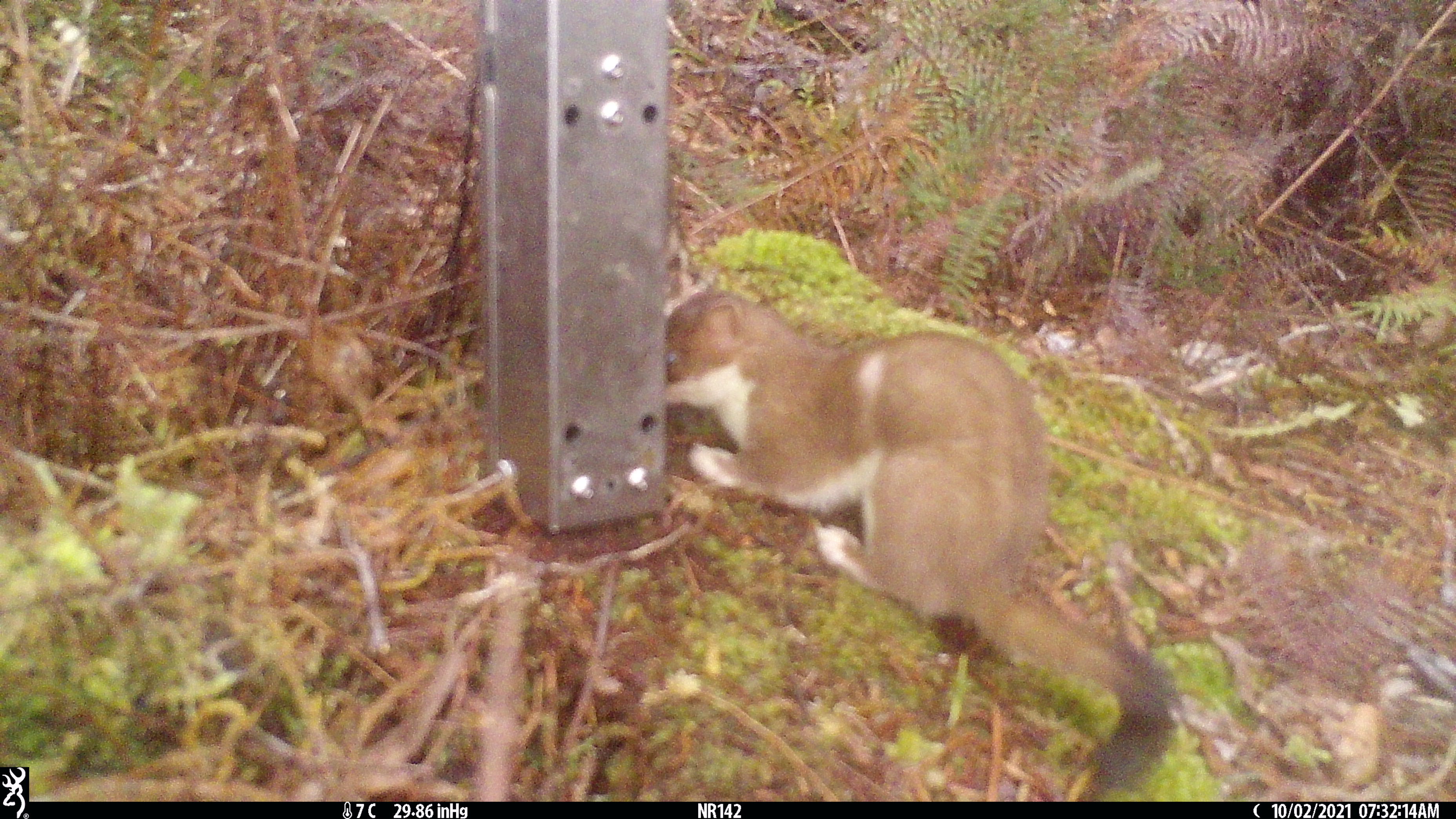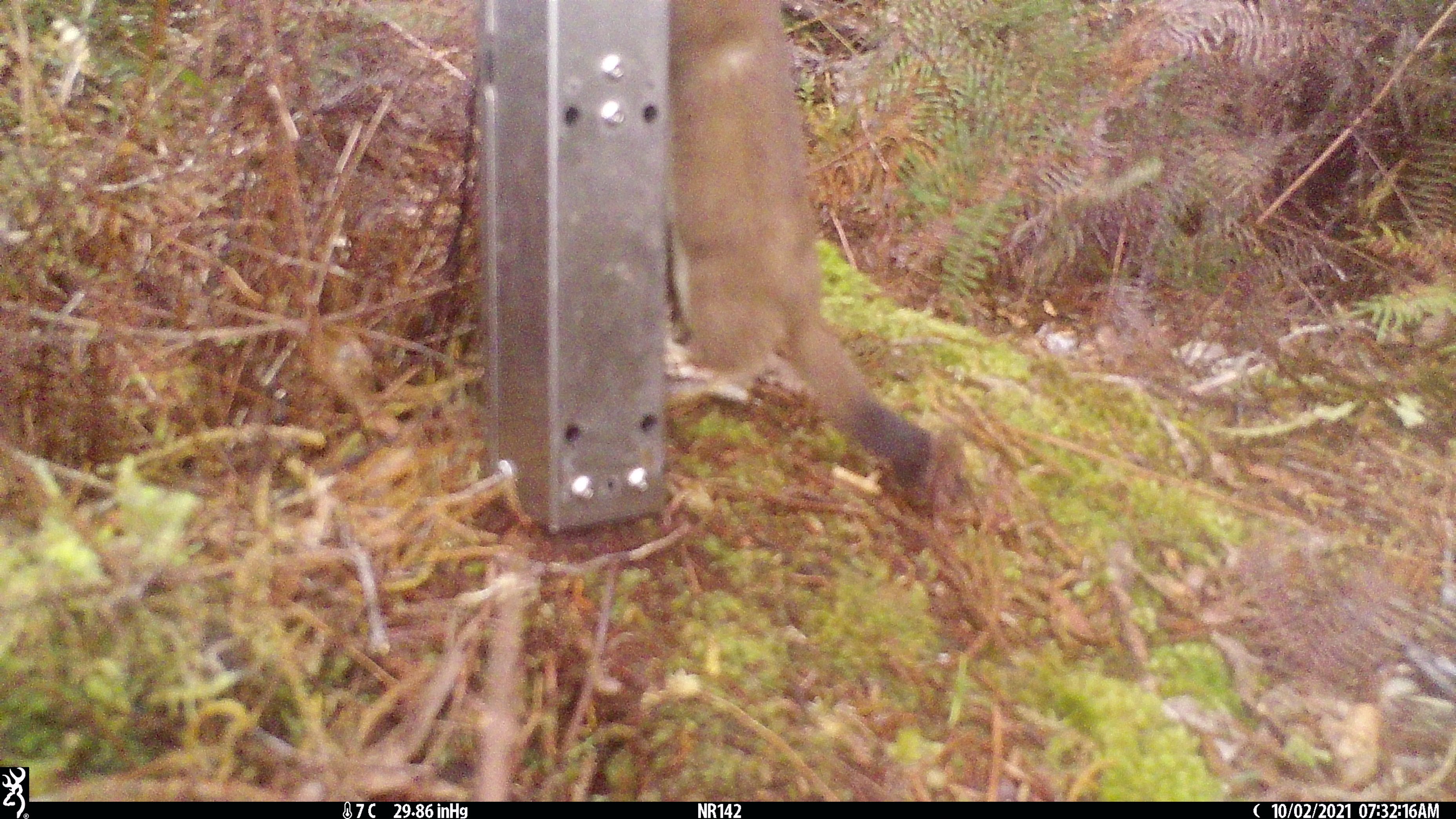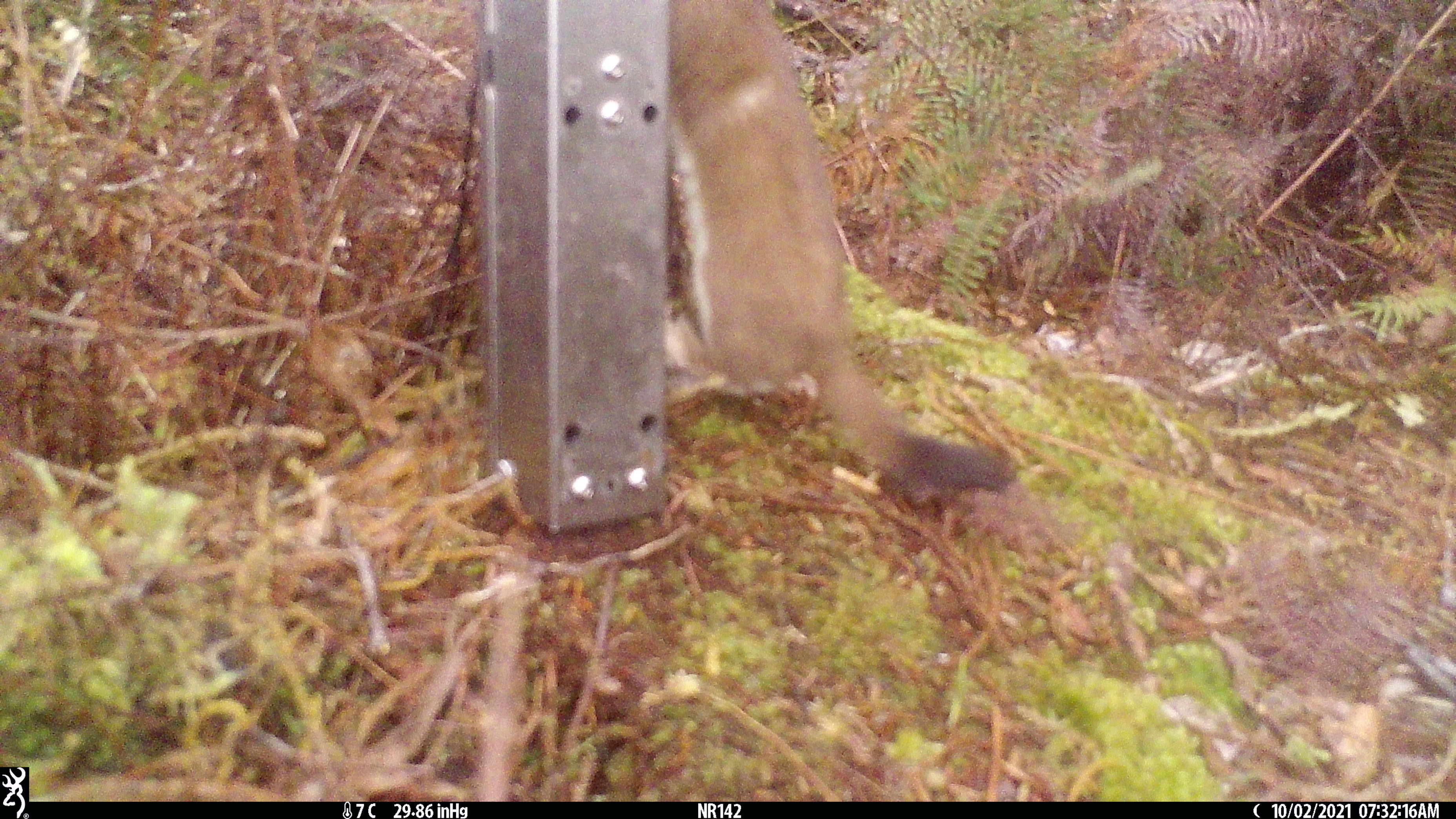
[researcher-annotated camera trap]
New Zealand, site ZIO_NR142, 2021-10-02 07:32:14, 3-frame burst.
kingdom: Animalia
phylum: Chordata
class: Mammalia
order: Carnivora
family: Mustelidae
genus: Mustela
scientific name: Mustela erminea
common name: stoat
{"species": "stoat (Mustela erminea)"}